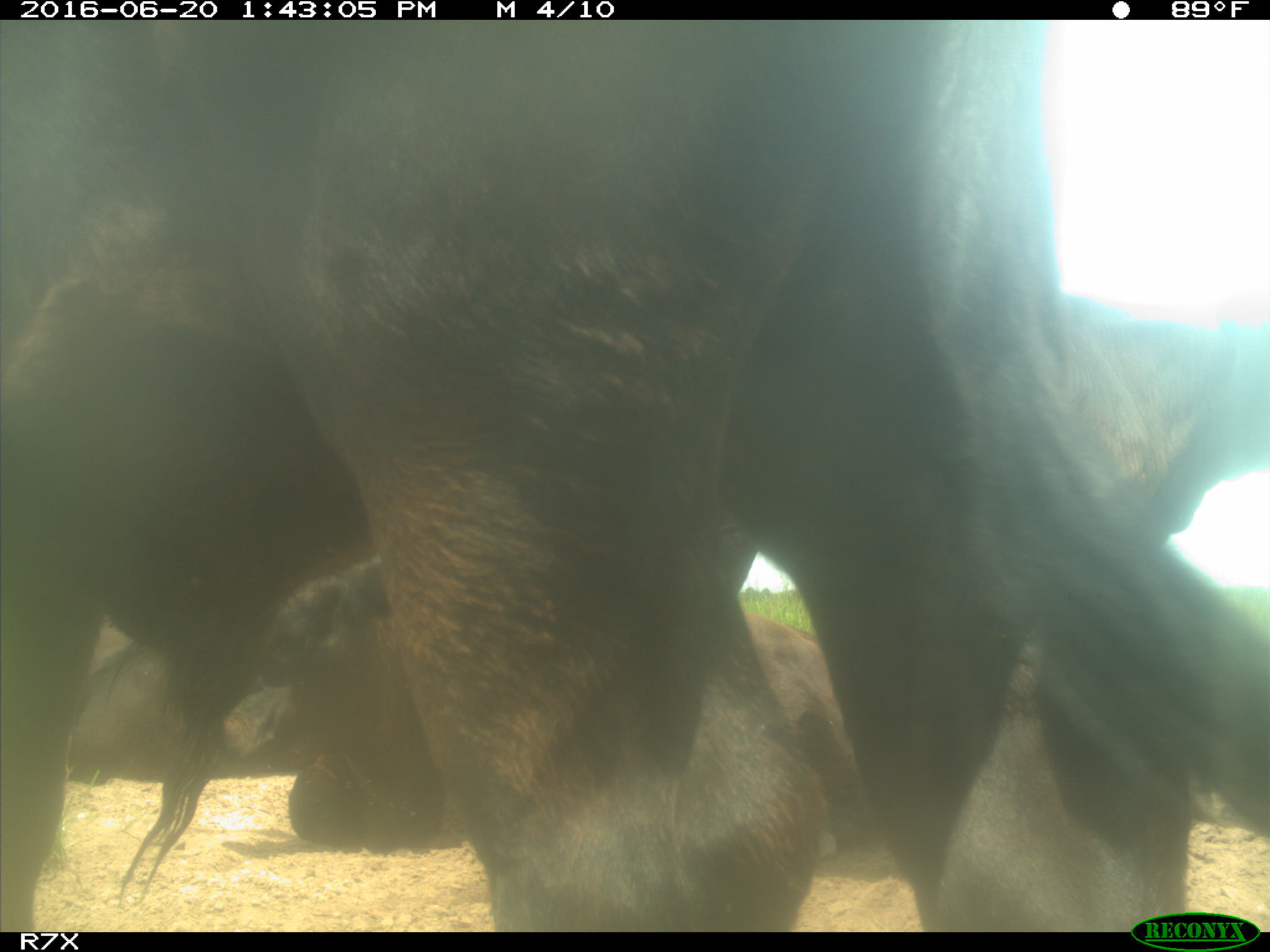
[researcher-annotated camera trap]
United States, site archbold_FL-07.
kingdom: Animalia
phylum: Chordata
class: Mammalia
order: Artiodactyla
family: Bovidae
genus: Bos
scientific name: Bos taurus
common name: domestic cow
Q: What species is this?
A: Bos taurus (domestic cow).